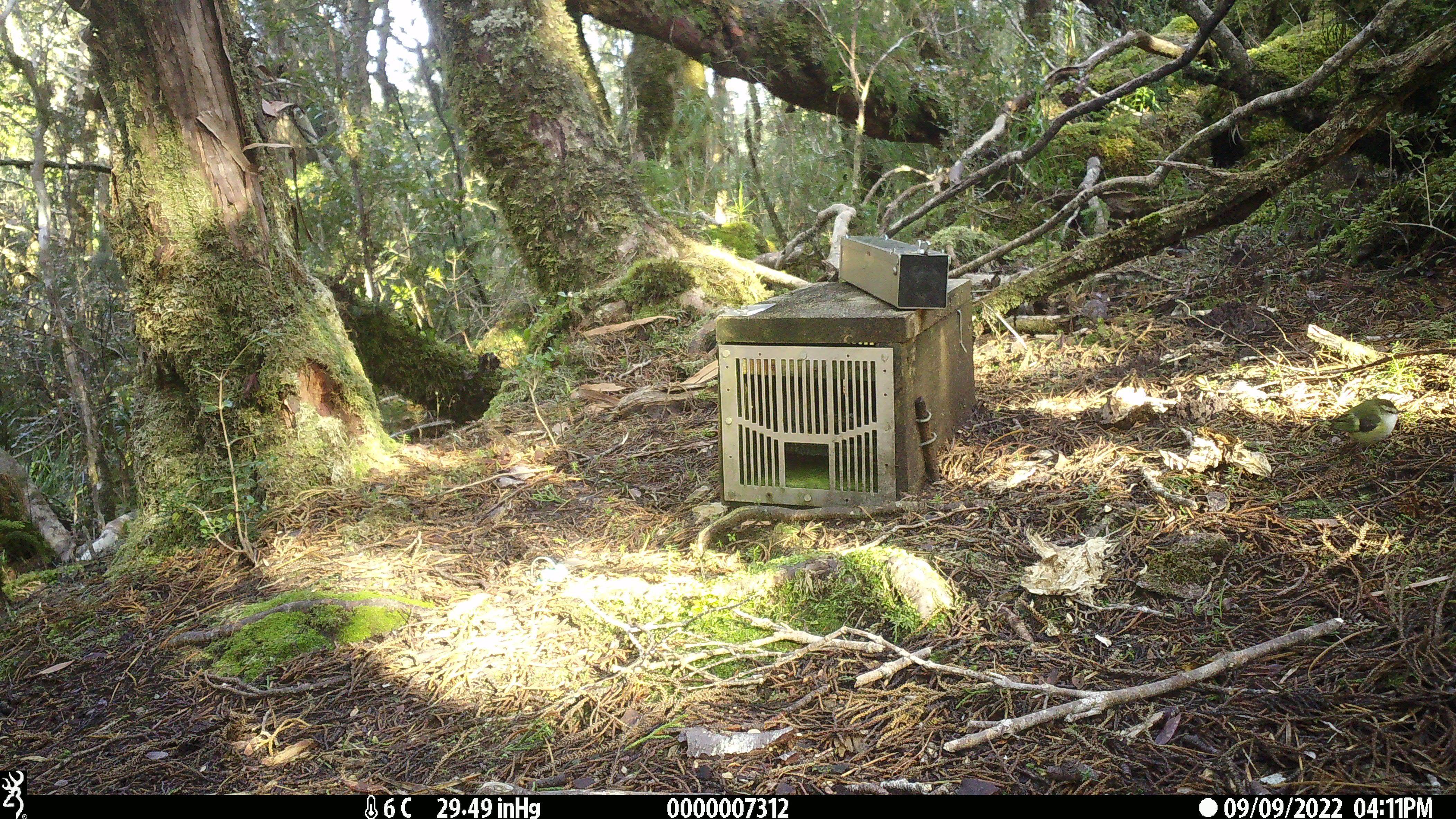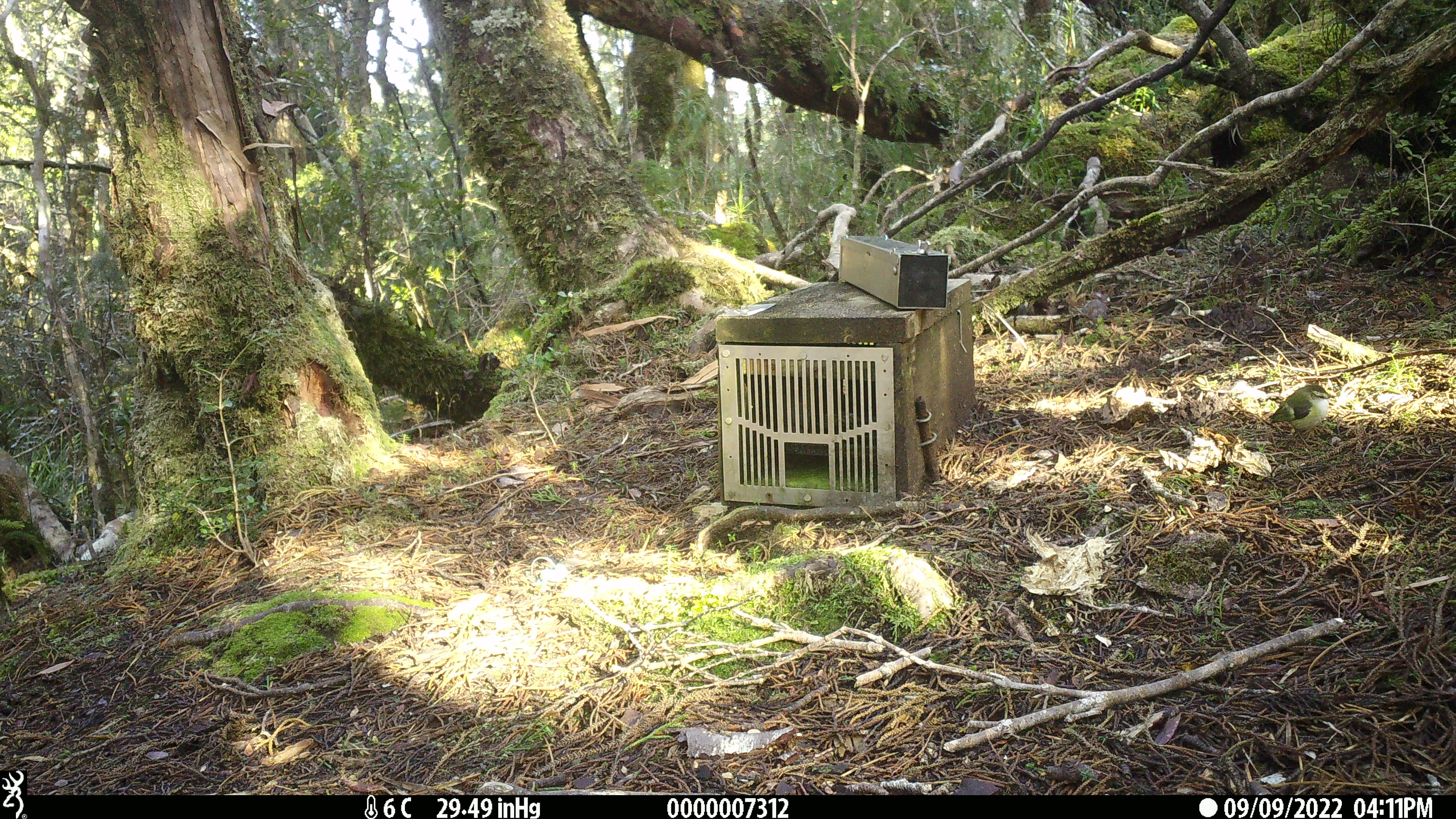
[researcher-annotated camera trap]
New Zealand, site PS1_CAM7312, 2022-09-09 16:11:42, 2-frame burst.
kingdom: Animalia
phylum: Chordata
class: Aves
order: Passeriformes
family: Acanthisittidae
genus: Acanthisitta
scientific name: Acanthisitta chloris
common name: rifleman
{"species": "rifleman (Acanthisitta chloris)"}